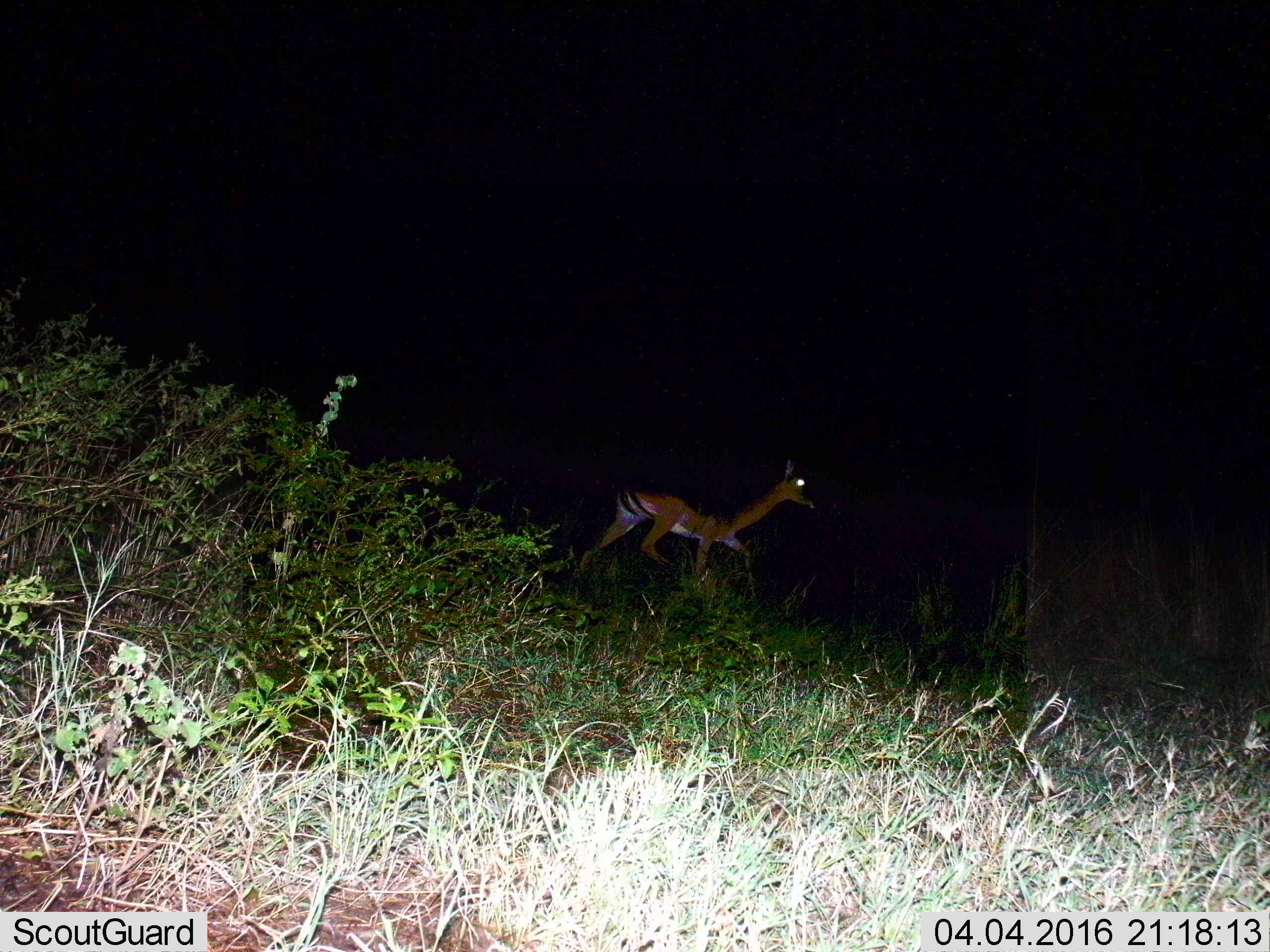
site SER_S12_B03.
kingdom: Animalia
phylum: Chordata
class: Mammalia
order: Artiodactyla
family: Bovidae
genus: Aepyceros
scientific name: Aepyceros melampus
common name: impala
Impala (Aepyceros melampus), count 1. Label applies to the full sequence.